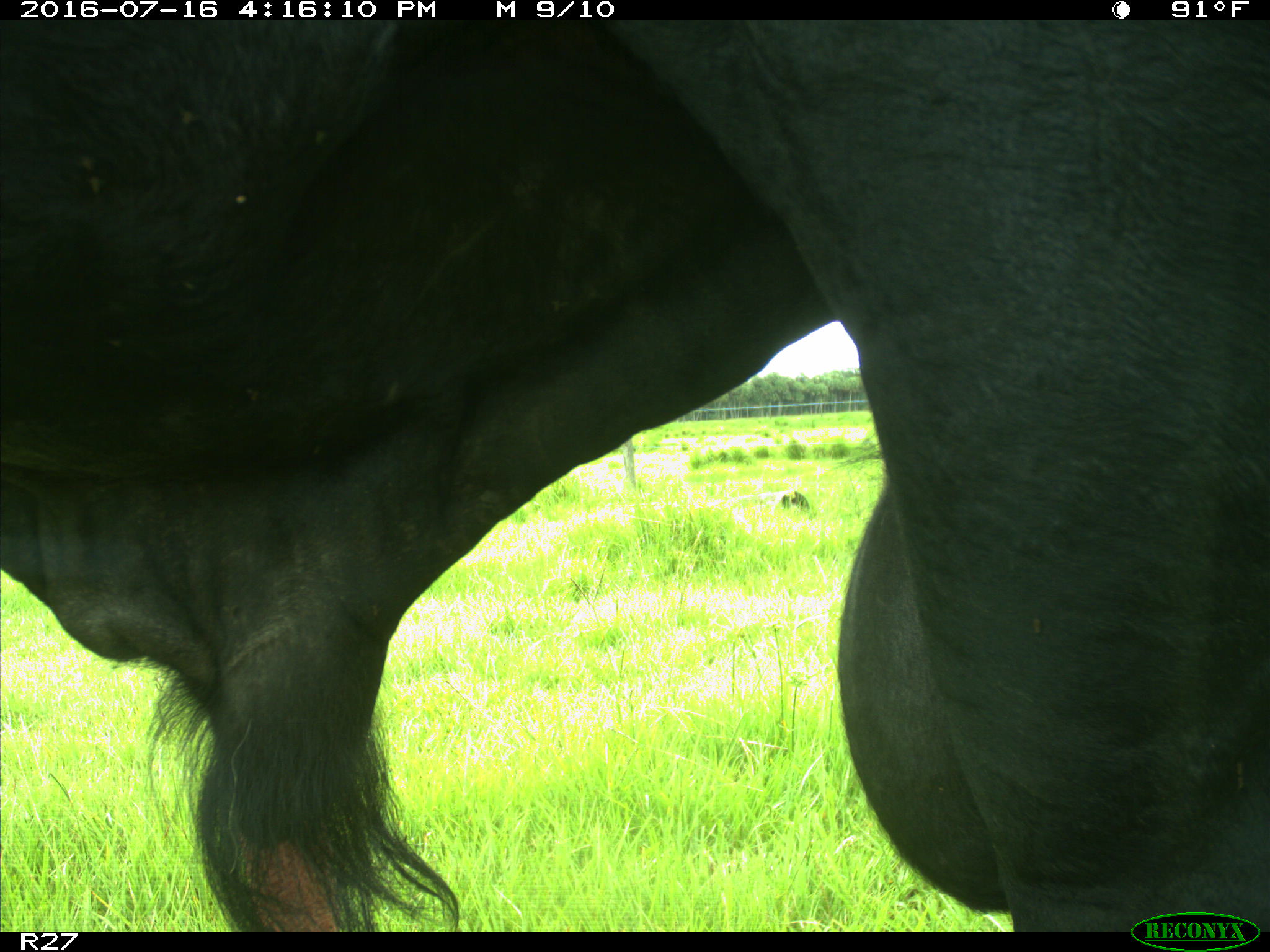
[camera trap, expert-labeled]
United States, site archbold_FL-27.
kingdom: Animalia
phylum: Chordata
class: Mammalia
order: Artiodactyla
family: Bovidae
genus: Bos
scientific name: Bos taurus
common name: domestic cow